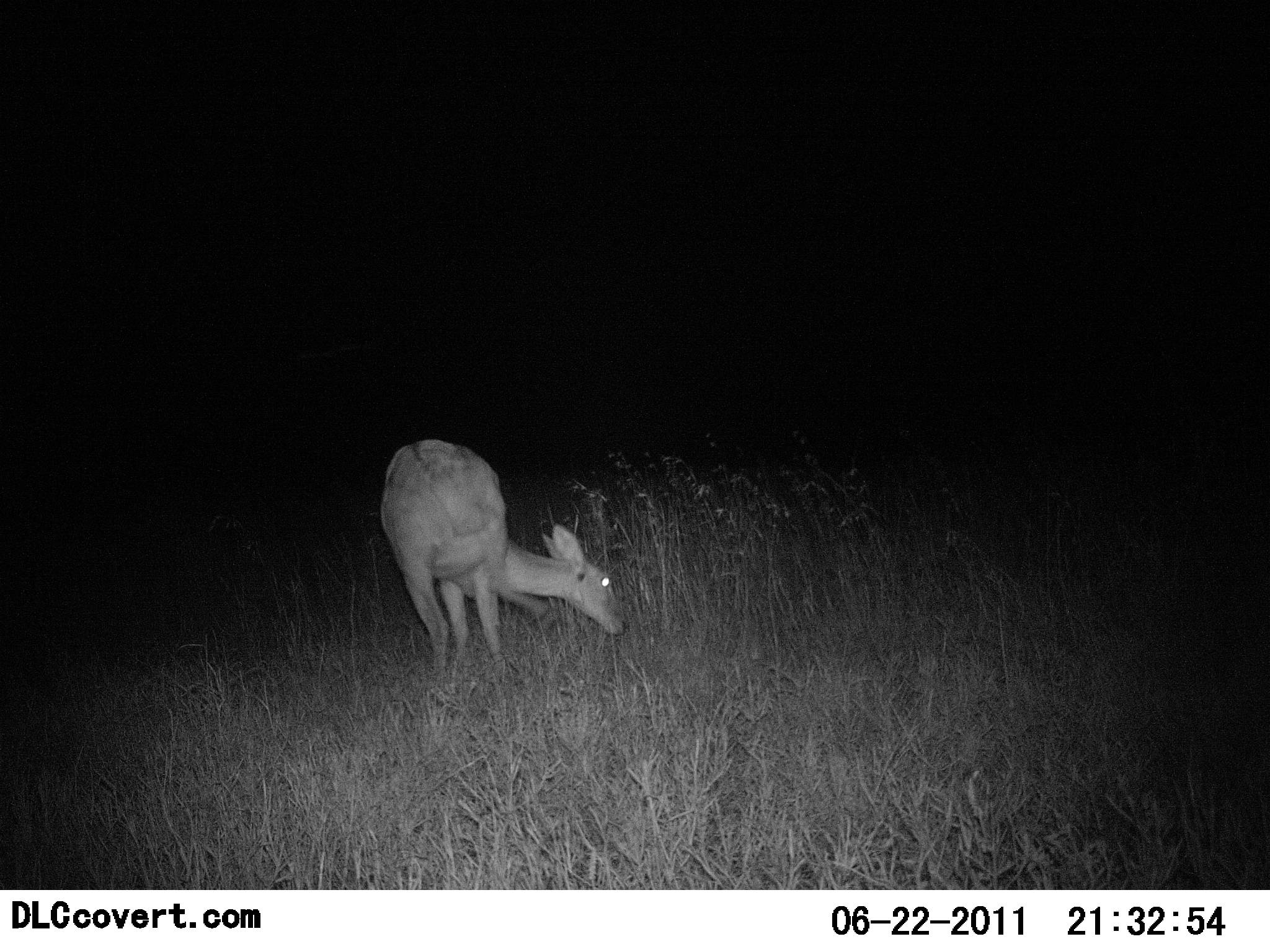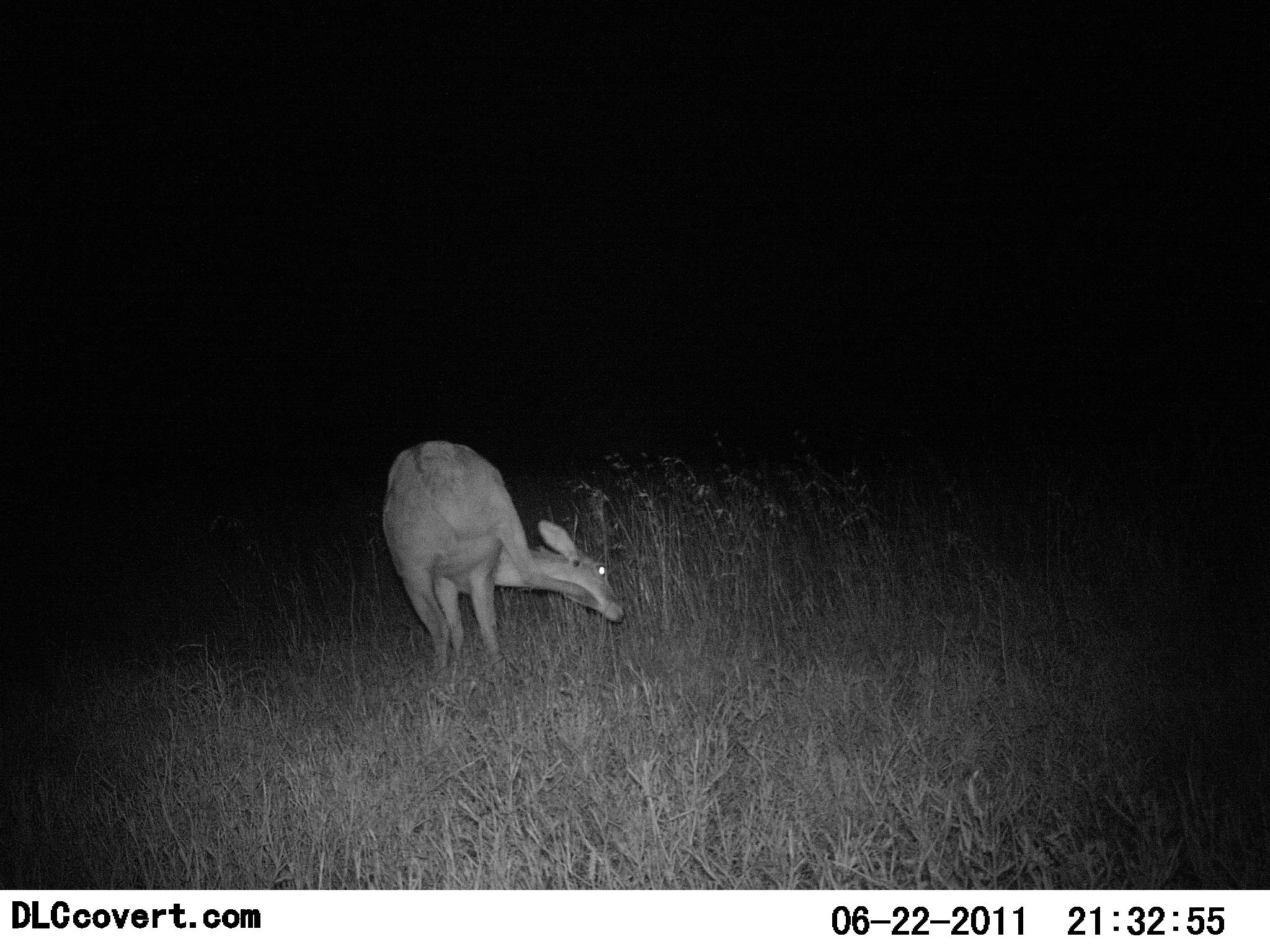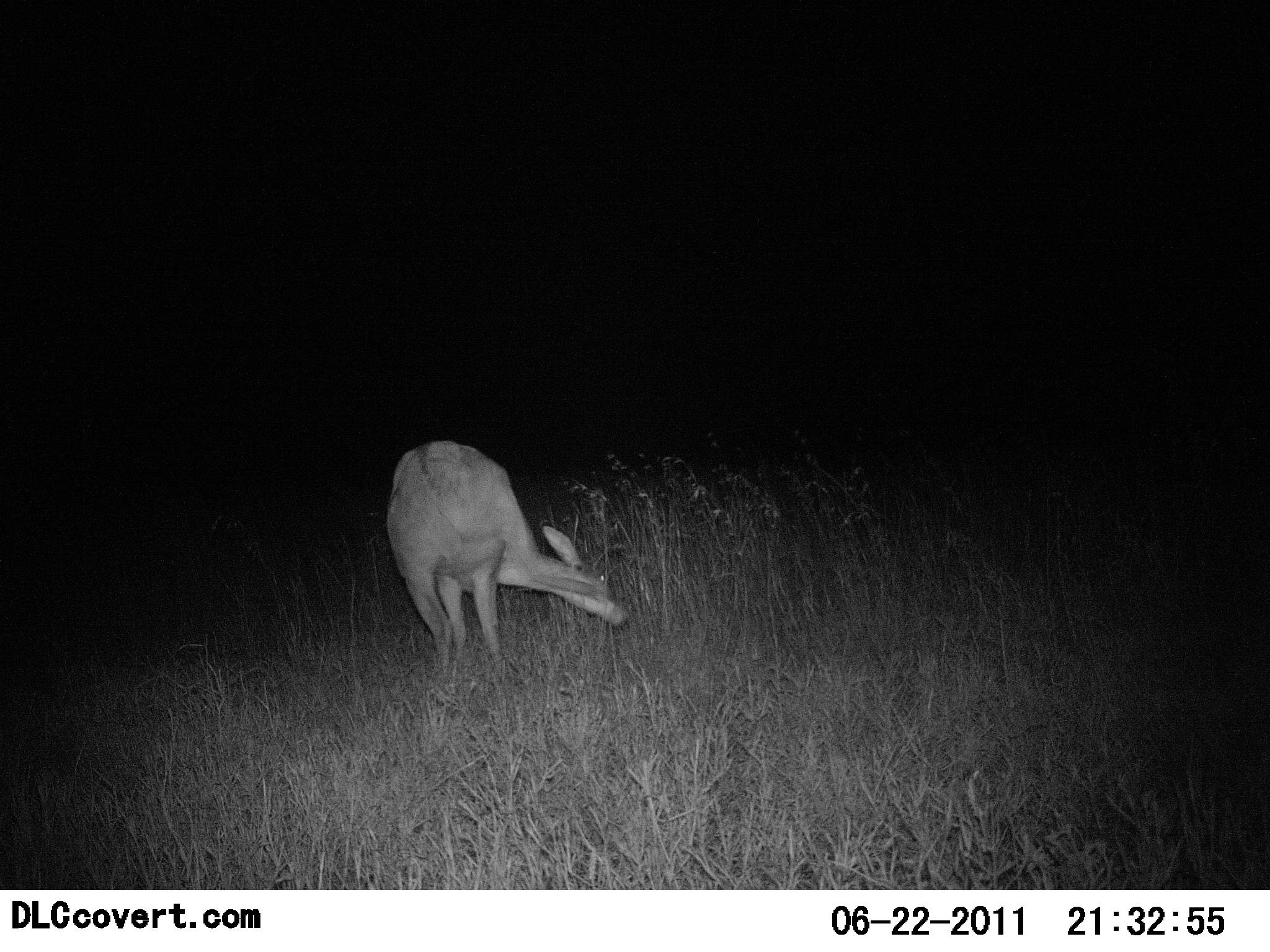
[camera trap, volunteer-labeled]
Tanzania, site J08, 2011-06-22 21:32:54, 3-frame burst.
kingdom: Animalia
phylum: Chordata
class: Mammalia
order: Artiodactyla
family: Bovidae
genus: Redunca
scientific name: Redunca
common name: reedbuck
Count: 1.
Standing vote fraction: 71%.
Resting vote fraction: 0%.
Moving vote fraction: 0%.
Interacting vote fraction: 0%.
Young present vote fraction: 0%.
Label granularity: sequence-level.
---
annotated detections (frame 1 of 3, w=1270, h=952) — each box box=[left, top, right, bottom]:
animal: box=[377, 436, 630, 667]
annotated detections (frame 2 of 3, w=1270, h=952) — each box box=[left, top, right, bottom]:
animal: box=[380, 439, 626, 667]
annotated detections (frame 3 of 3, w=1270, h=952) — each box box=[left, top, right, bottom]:
animal: box=[385, 437, 631, 678]